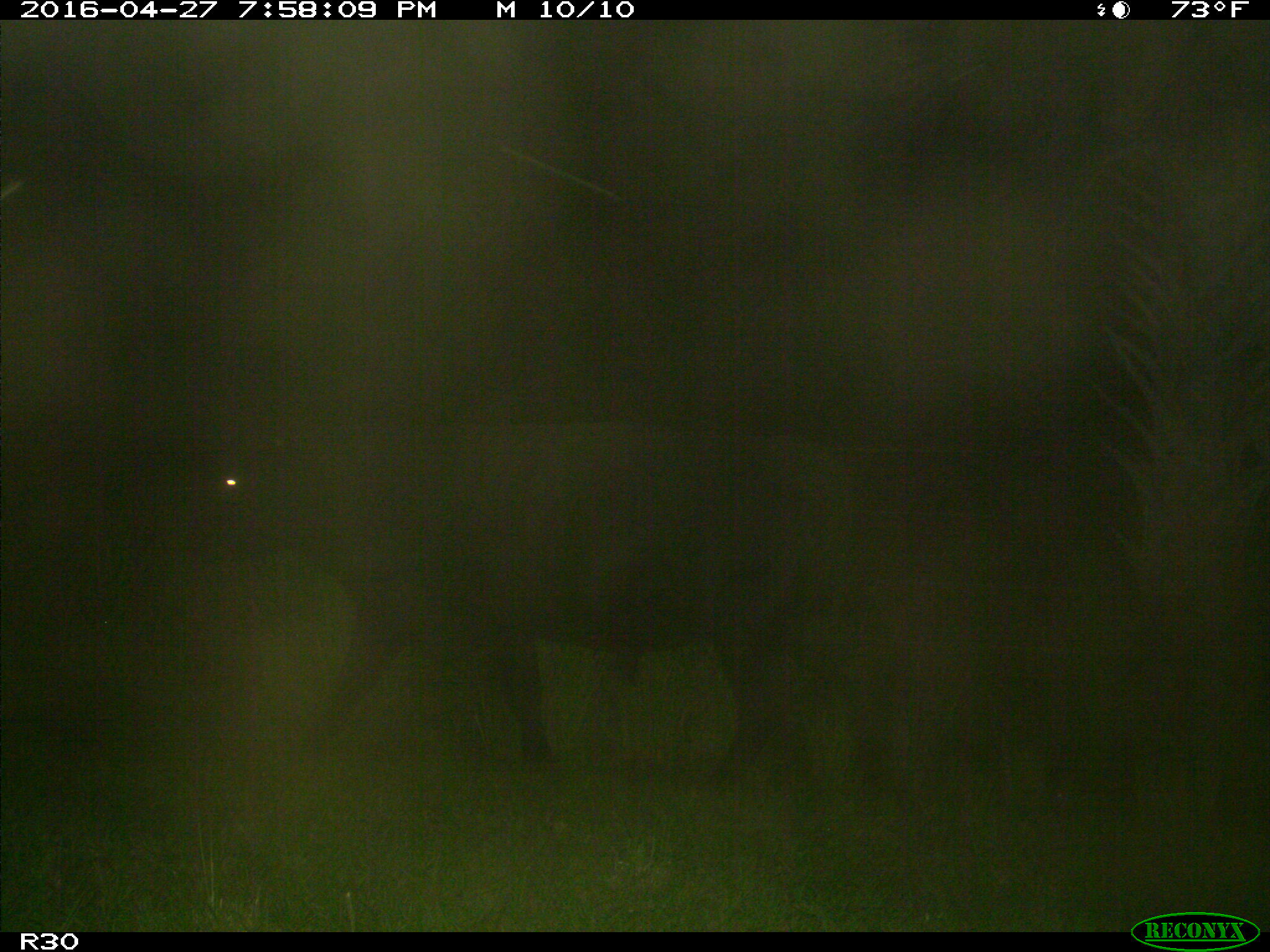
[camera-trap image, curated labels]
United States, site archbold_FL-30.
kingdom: Animalia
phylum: Chordata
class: Mammalia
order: Artiodactyla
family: Bovidae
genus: Bos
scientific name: Bos taurus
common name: domestic cow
Bos taurus (domestic cow).